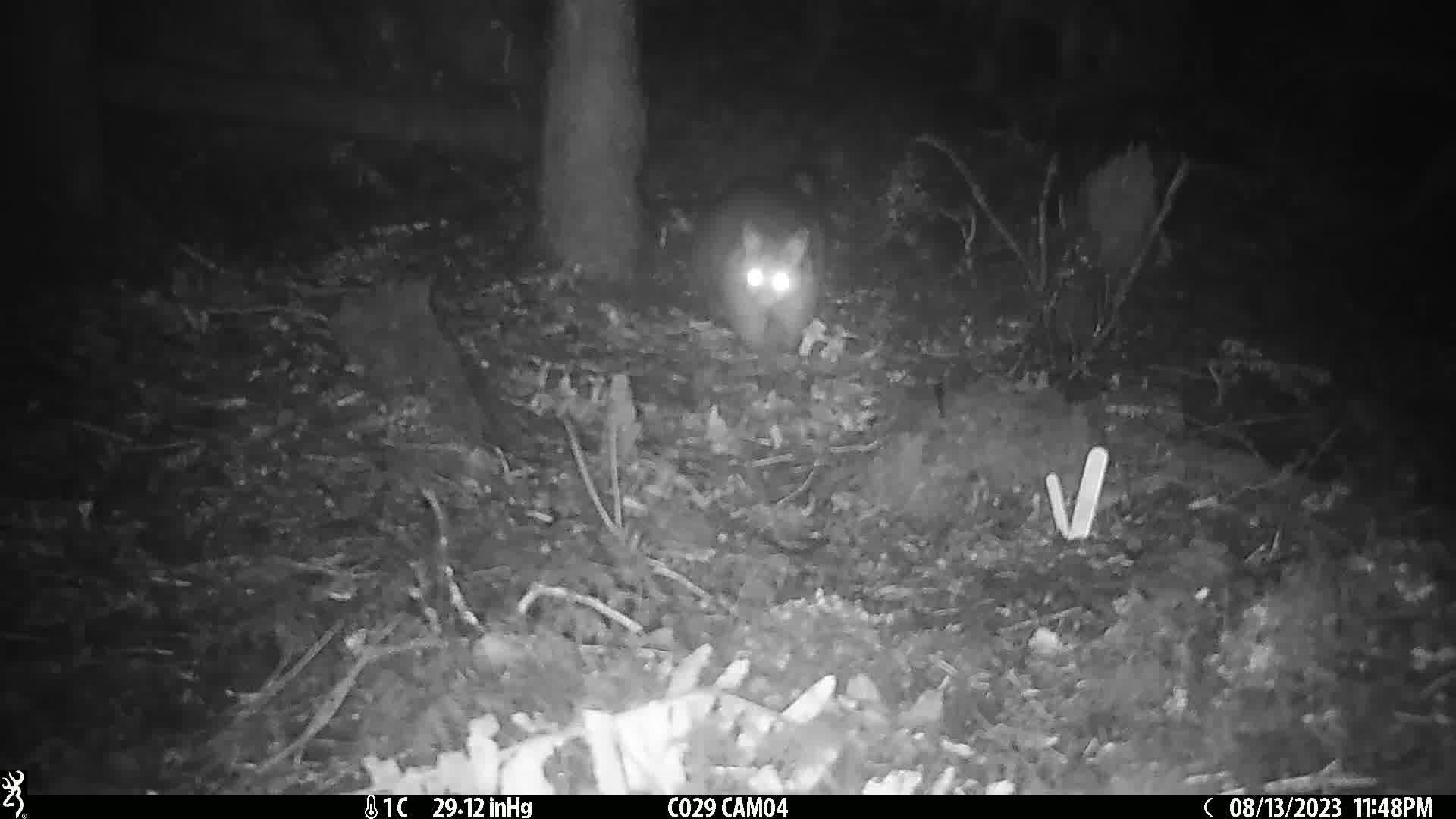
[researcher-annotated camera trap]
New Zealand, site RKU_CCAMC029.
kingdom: Animalia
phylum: Chordata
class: Mammalia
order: Diprotodontia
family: Phalangeridae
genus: Trichosurus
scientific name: Trichosurus vulpecula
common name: common brushtail possum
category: possum